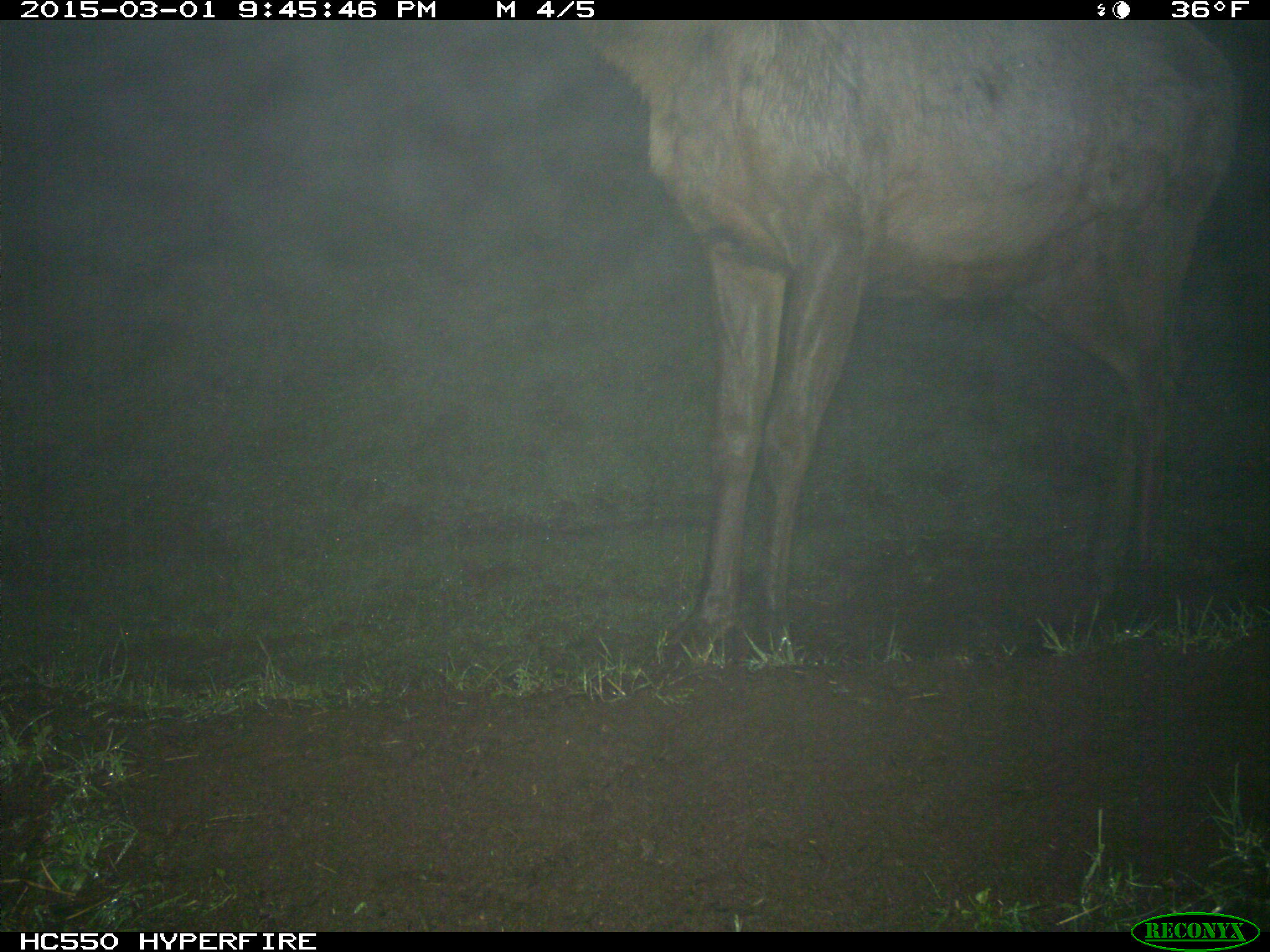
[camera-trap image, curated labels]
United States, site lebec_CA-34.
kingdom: Animalia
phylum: Chordata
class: Mammalia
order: Artiodactyla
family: Cervidae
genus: Cervus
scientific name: Cervus canadensis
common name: elk